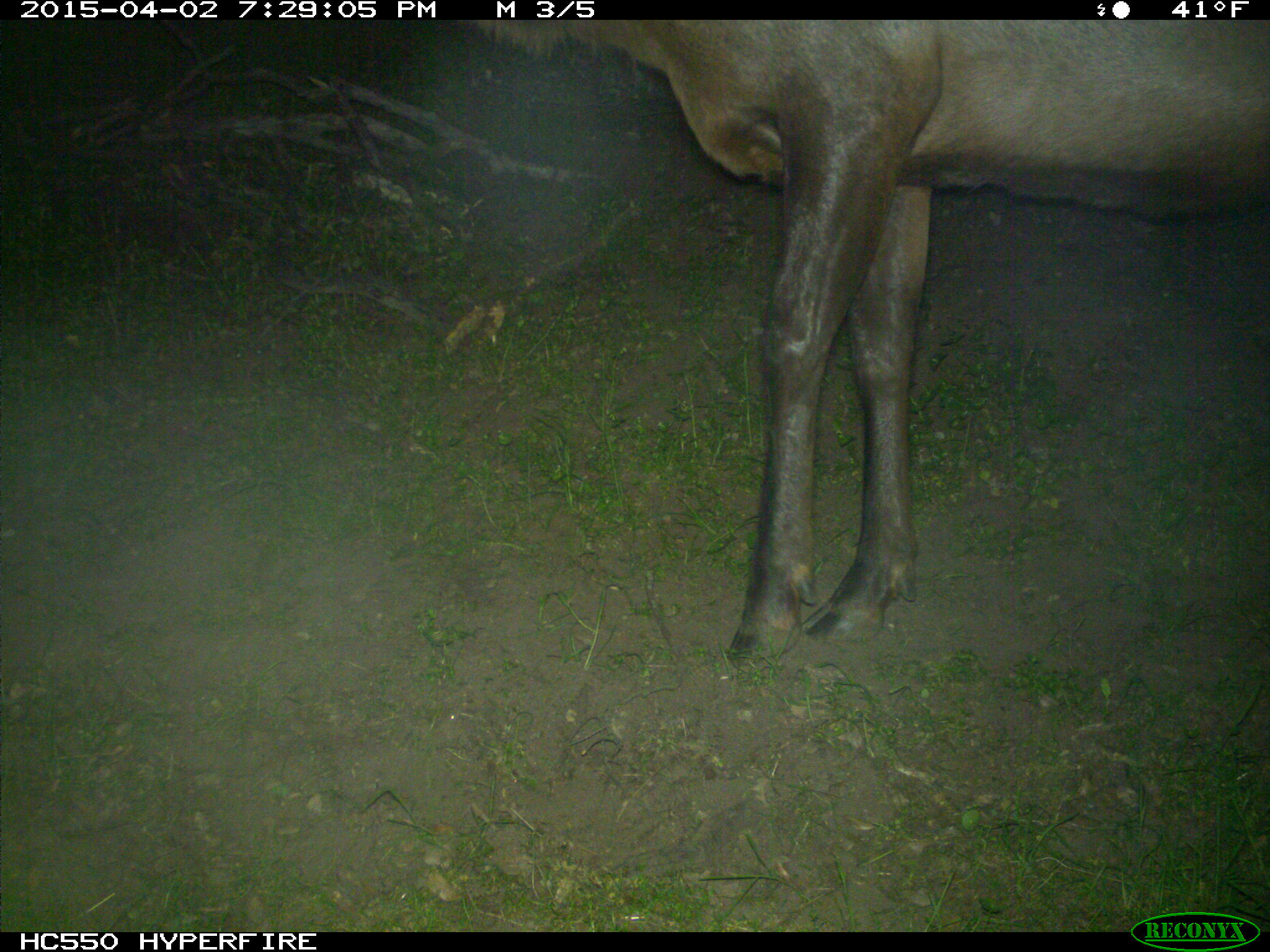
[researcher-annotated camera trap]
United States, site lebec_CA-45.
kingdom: Animalia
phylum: Chordata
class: Mammalia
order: Artiodactyla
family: Cervidae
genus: Cervus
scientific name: Cervus canadensis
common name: elk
Cervus canadensis (elk).